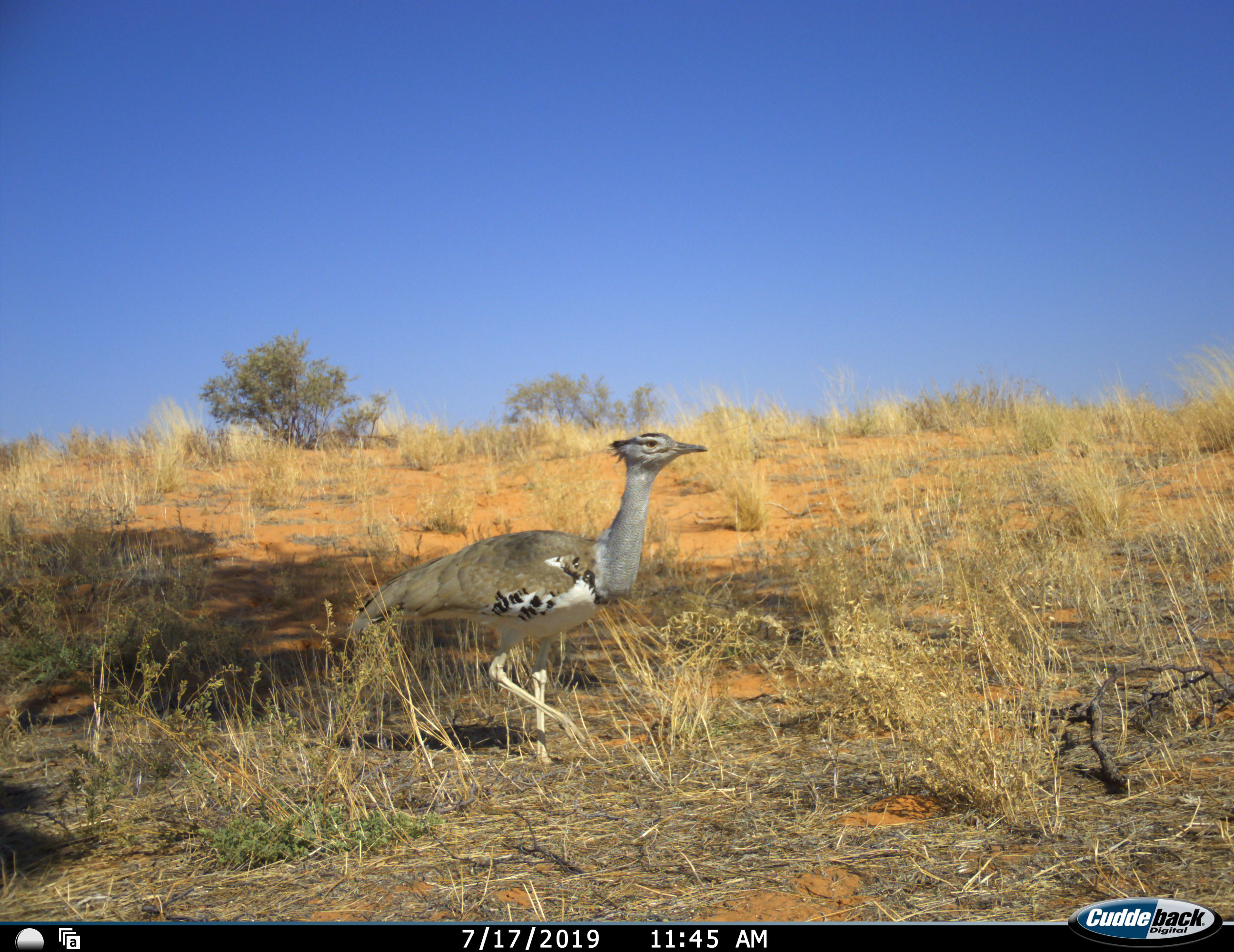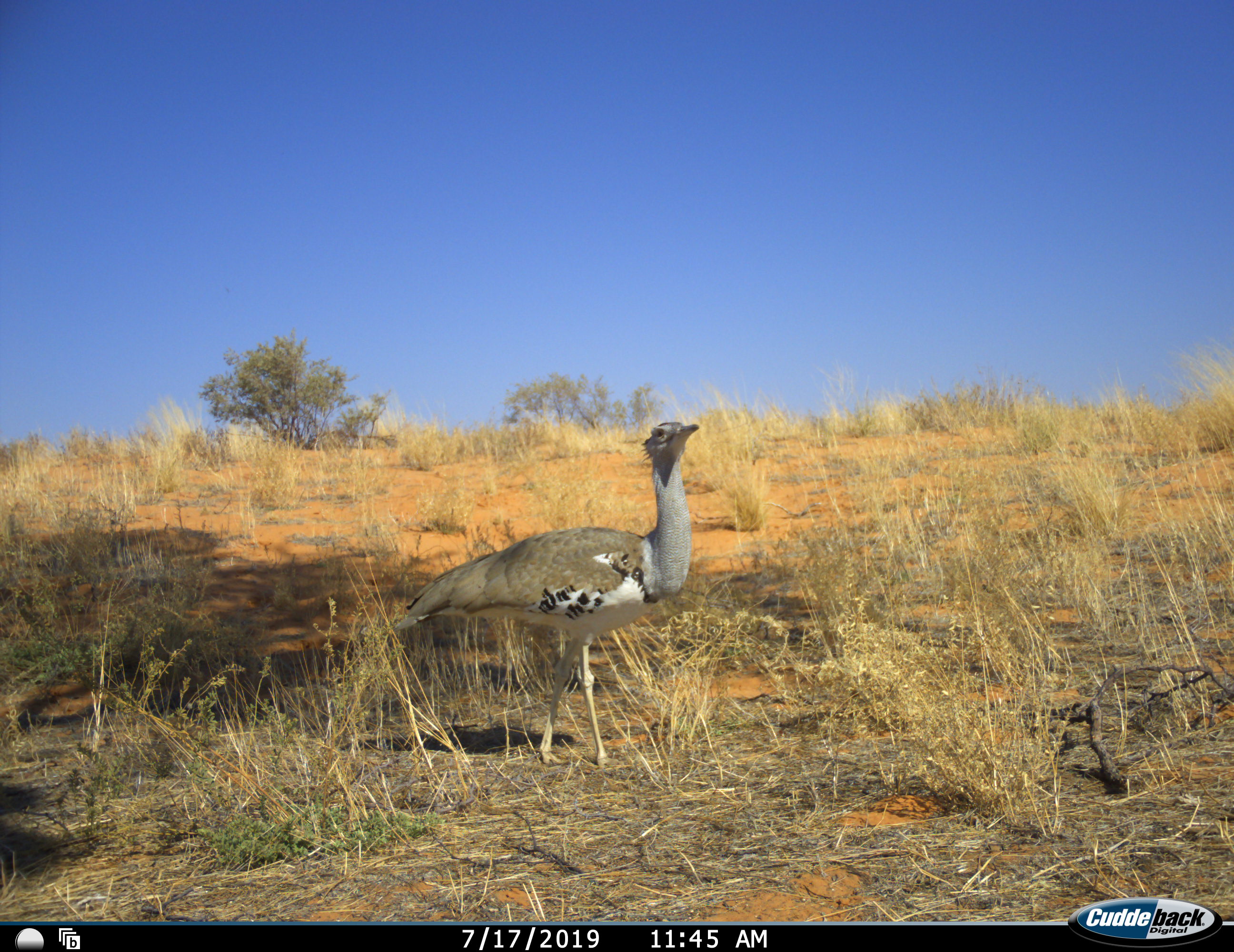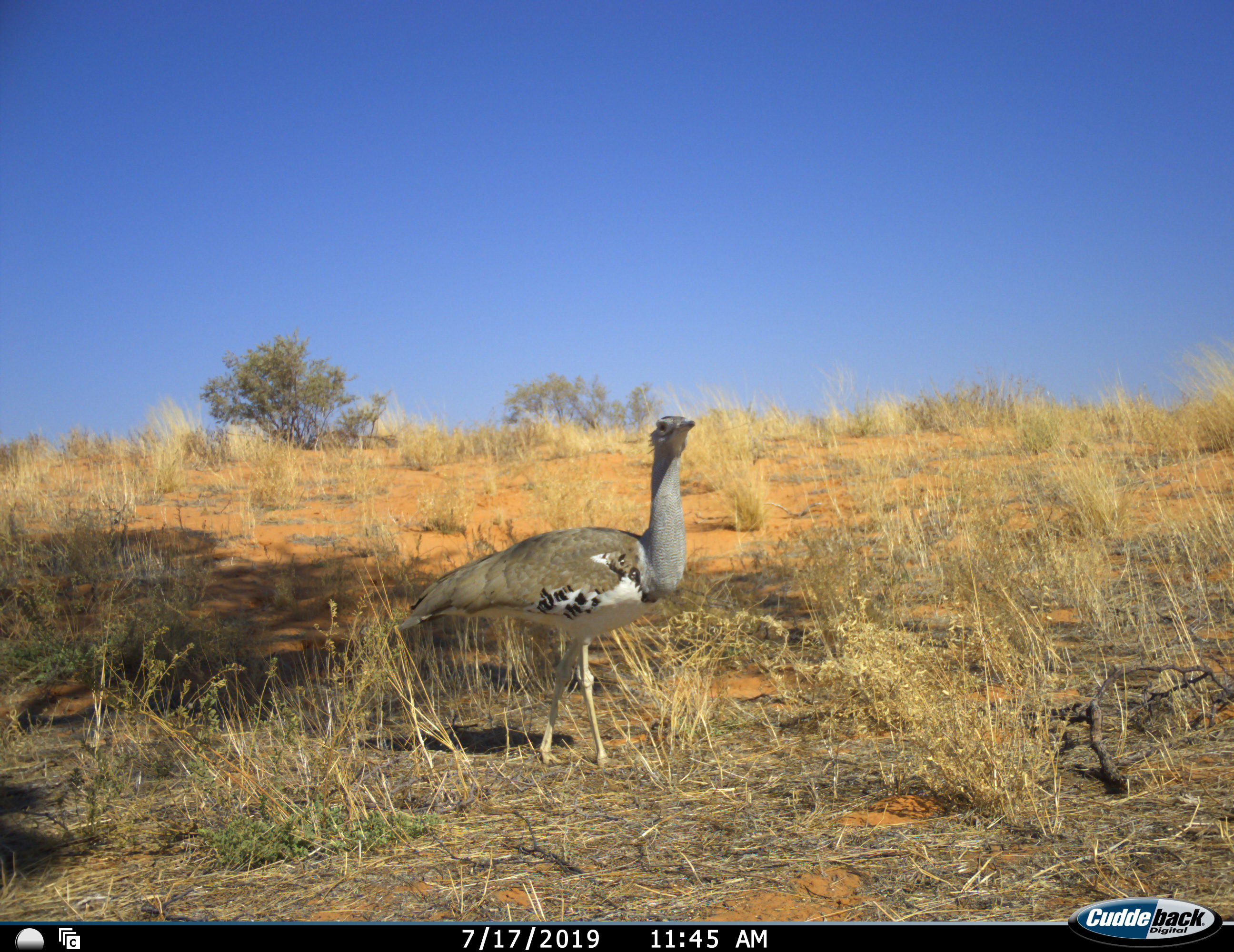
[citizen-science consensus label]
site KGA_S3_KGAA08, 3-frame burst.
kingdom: Animalia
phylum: Chordata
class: Aves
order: Otidiformes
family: Otididae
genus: Ardeotis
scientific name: Ardeotis kori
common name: kori bustard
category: bustardkori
Bustardkori (kori bustard) (Ardeotis kori), count 1. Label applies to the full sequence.